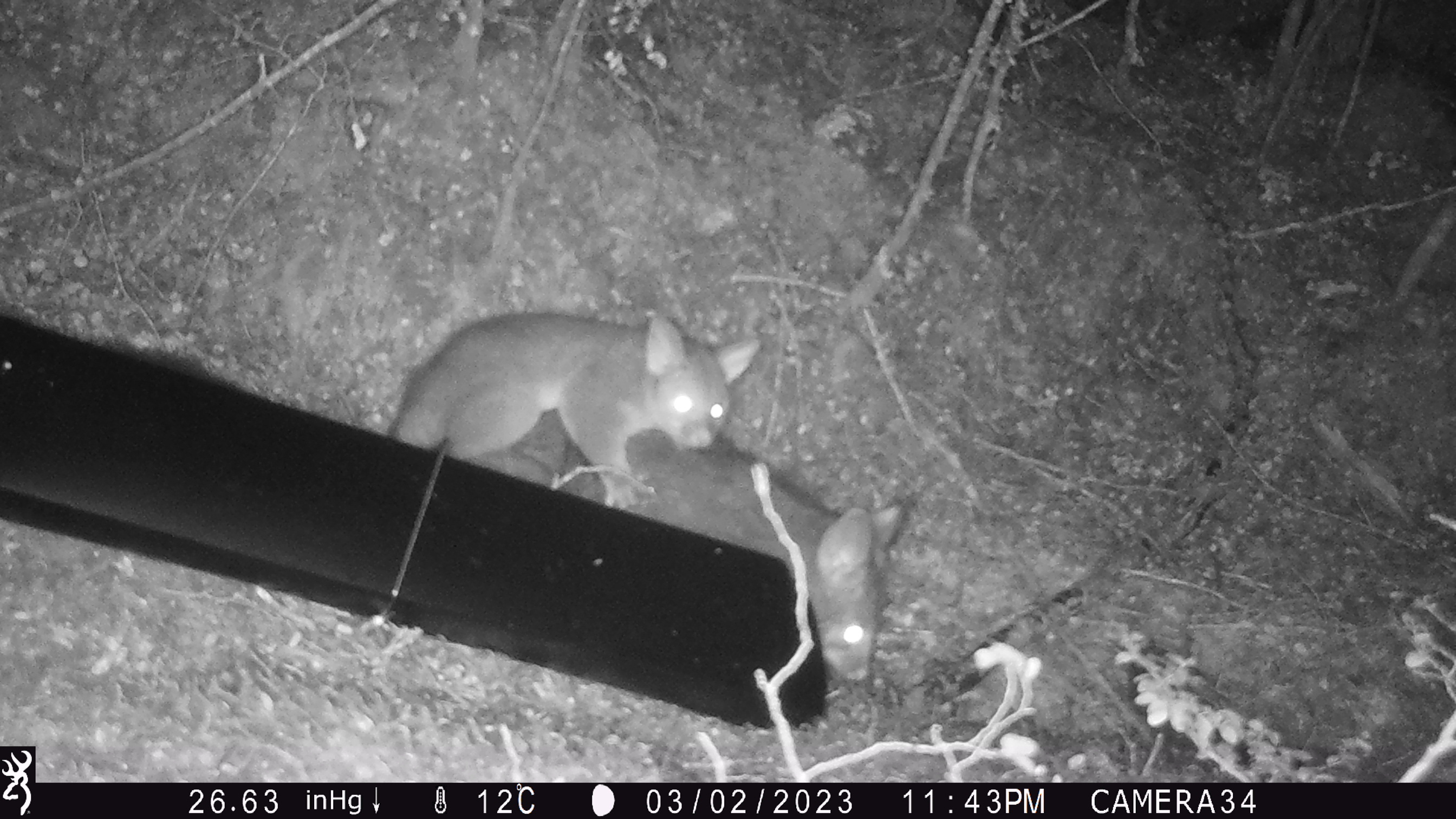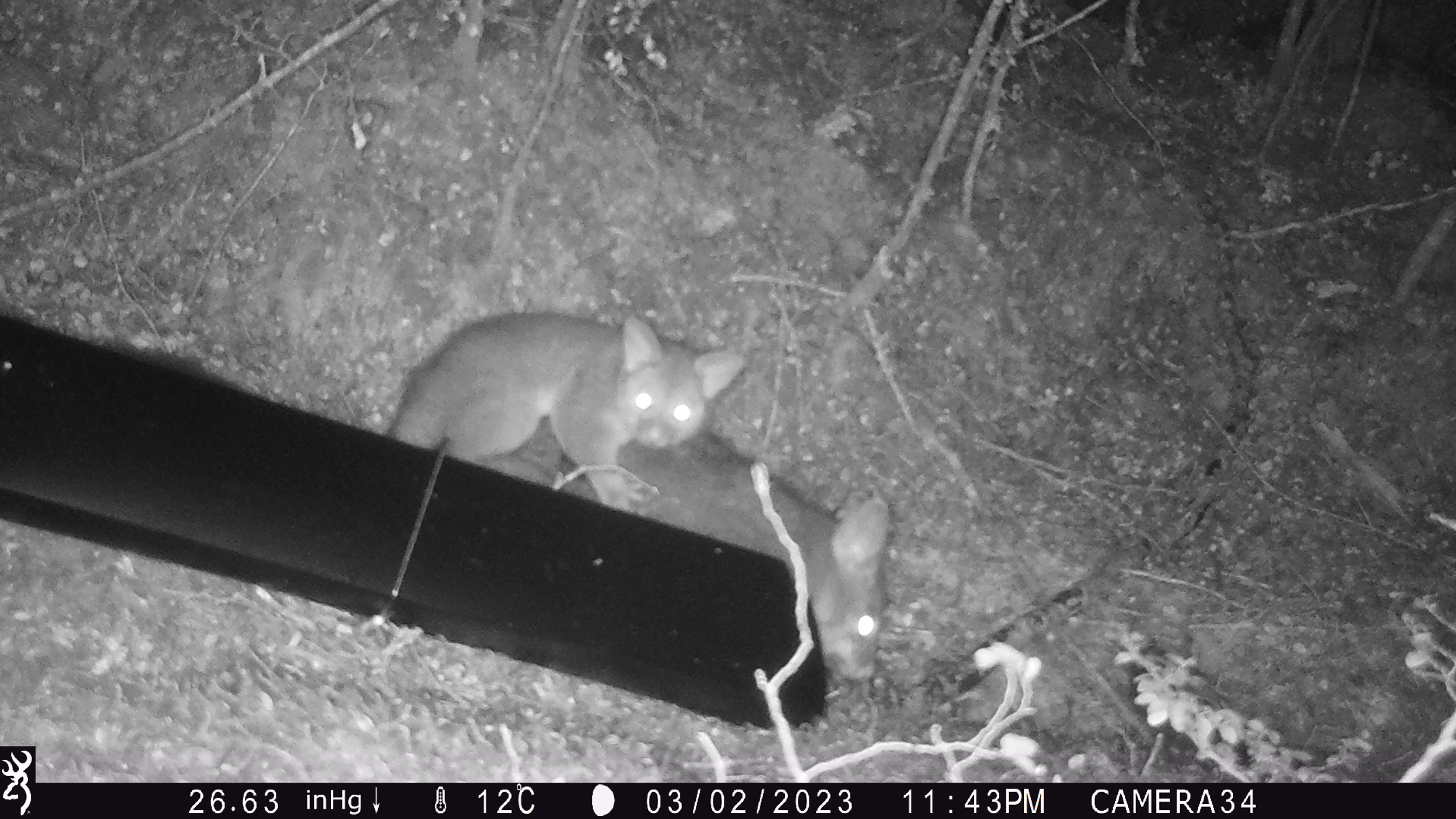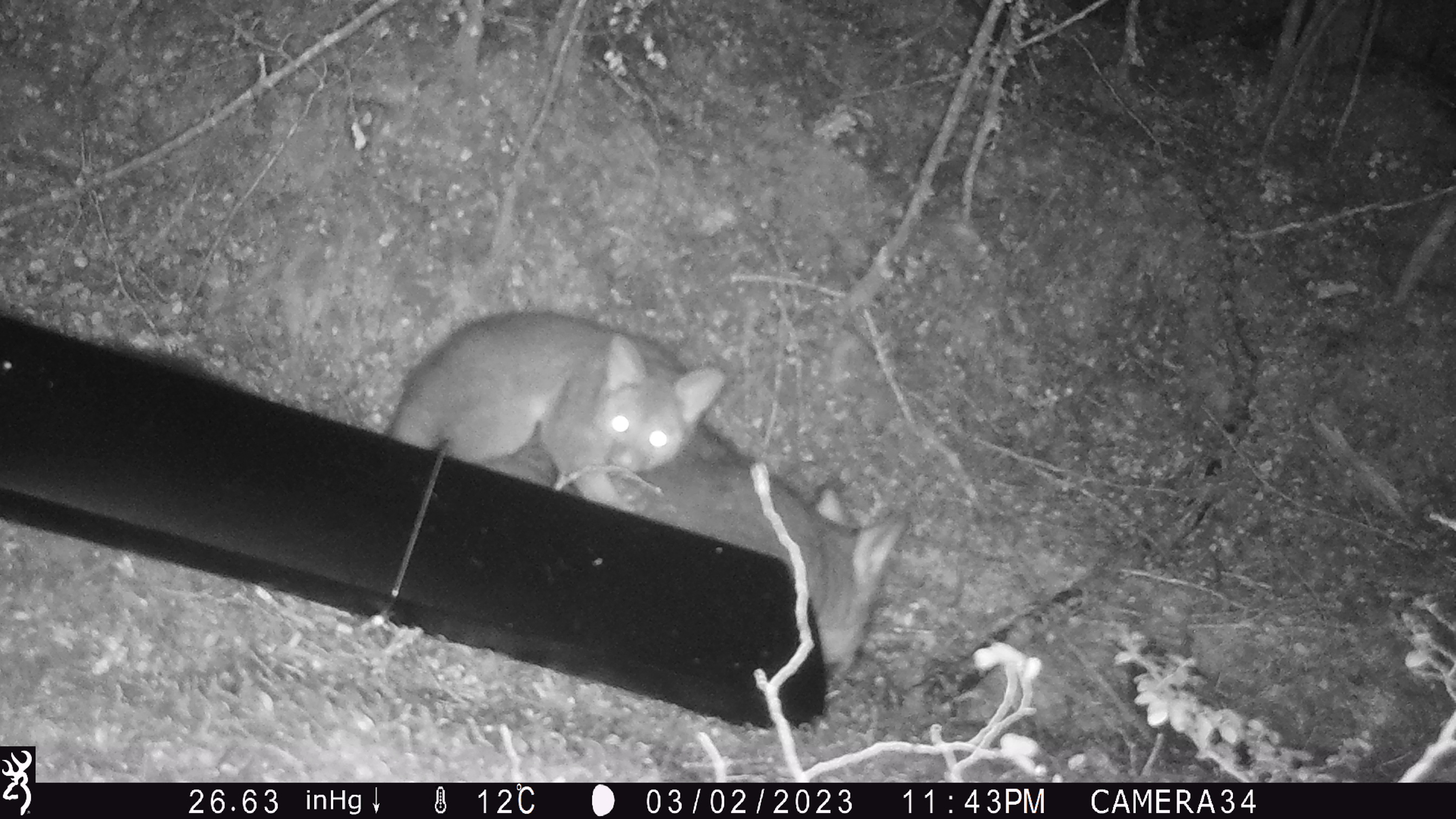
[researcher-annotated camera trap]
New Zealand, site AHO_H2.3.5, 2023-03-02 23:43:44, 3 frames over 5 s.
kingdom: Animalia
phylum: Chordata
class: Mammalia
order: Carnivora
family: Mustelidae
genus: Mustela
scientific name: Mustela erminea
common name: stoat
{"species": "stoat (Mustela erminea)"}